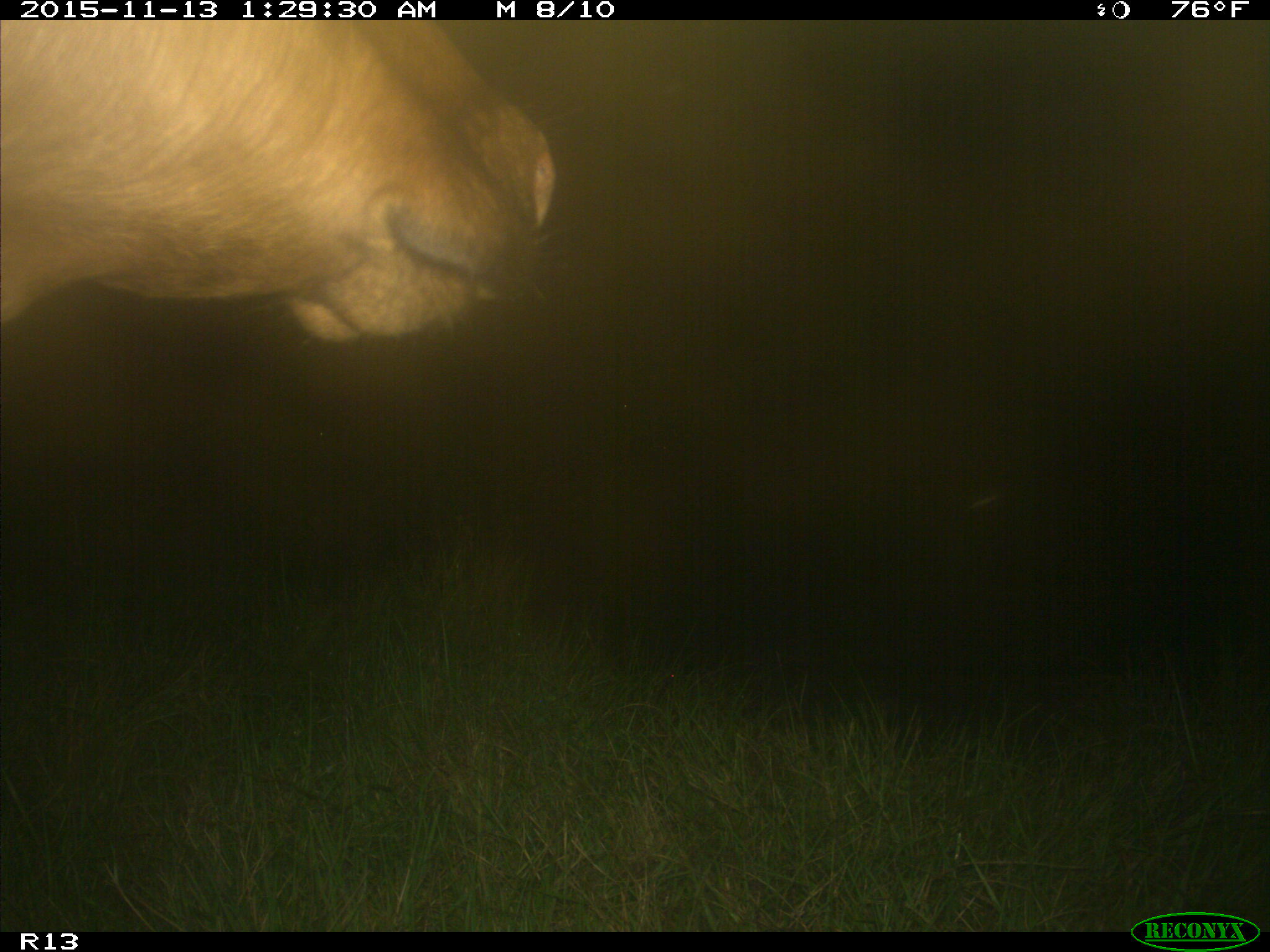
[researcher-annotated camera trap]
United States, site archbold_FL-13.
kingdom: Animalia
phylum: Chordata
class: Mammalia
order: Artiodactyla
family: Bovidae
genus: Bos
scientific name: Bos taurus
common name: domestic cow